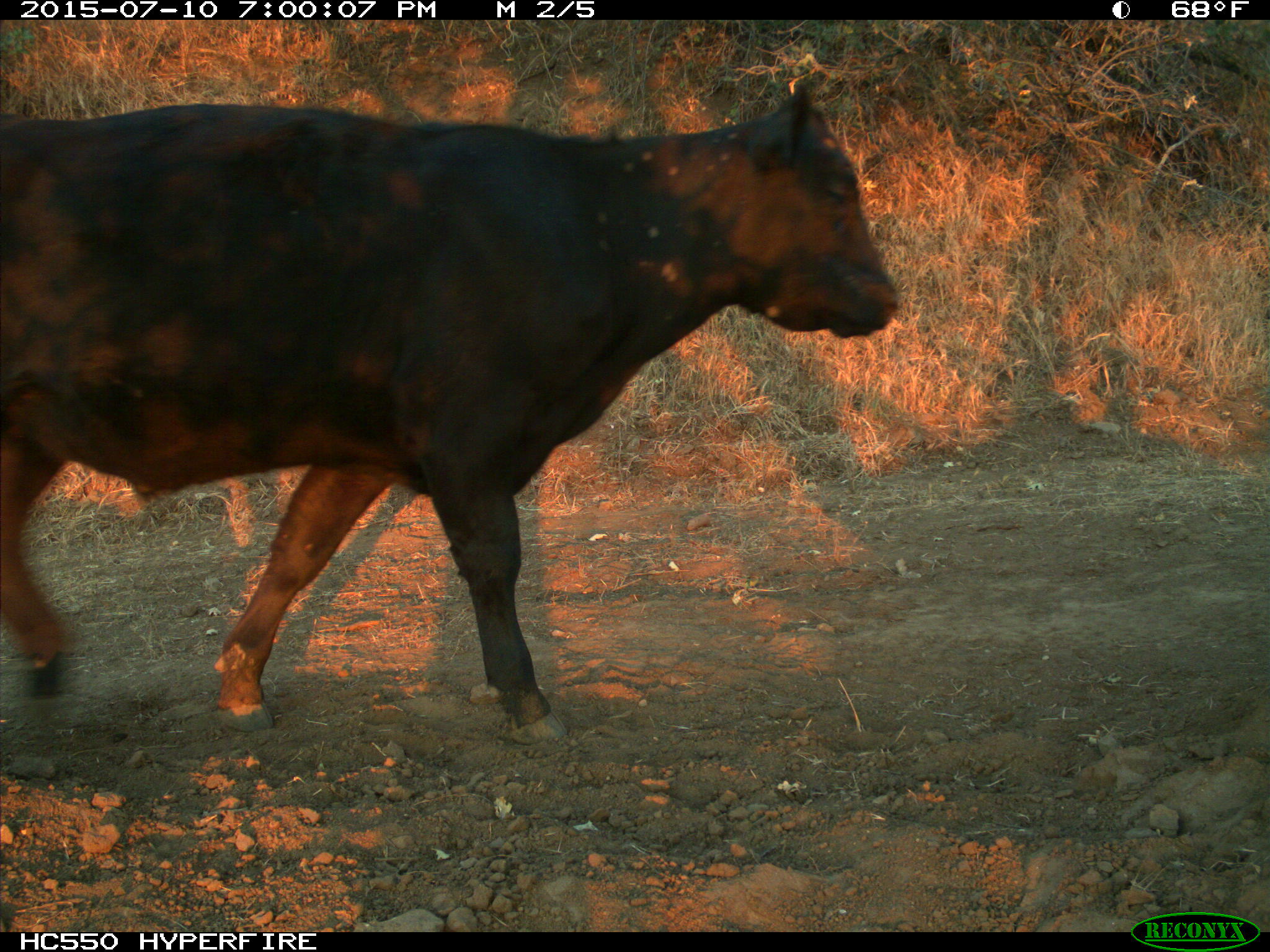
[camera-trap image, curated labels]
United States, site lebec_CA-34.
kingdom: Animalia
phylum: Chordata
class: Mammalia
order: Artiodactyla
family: Bovidae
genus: Bos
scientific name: Bos taurus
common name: domestic cow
Bos taurus (domestic cow).